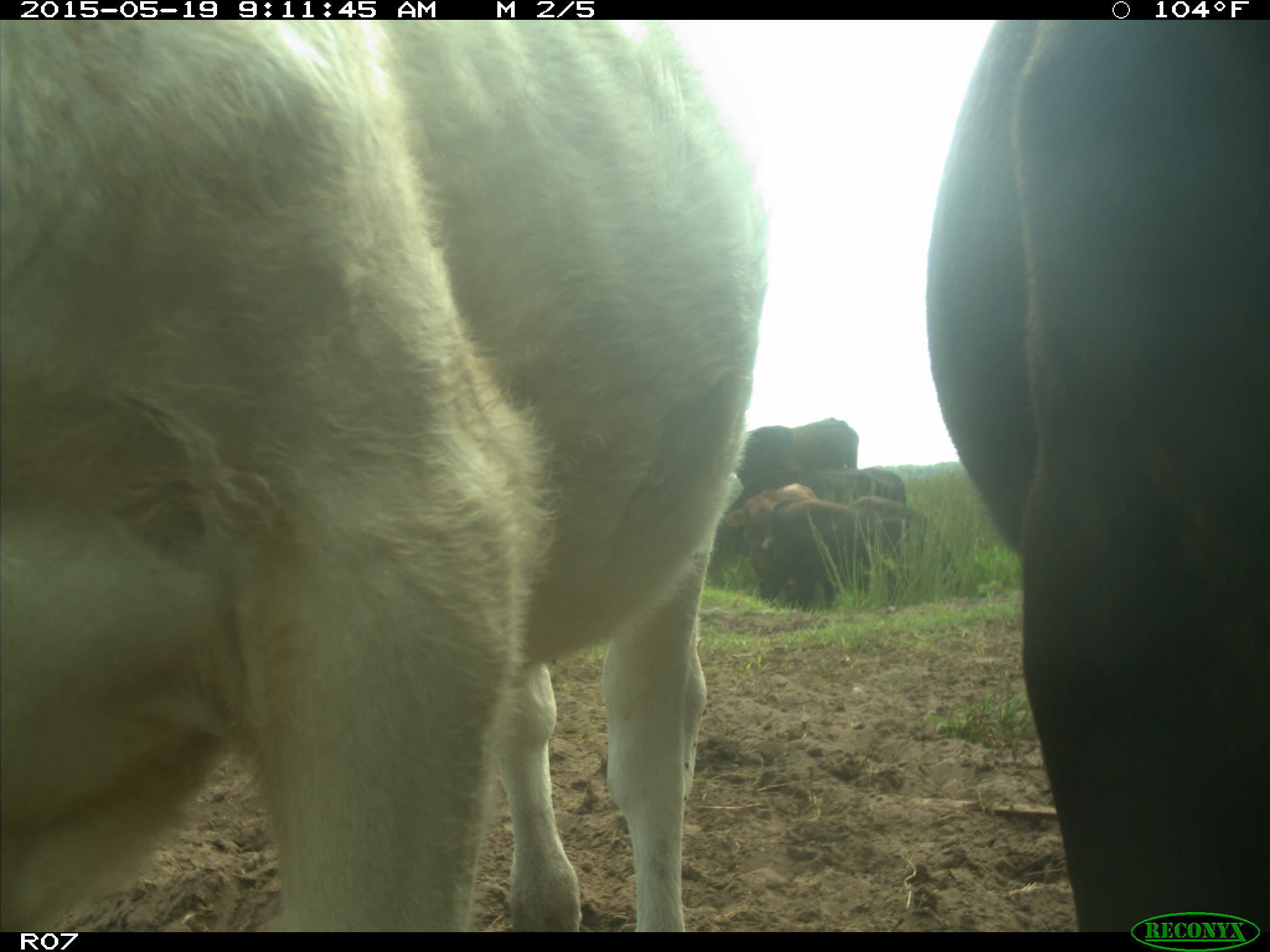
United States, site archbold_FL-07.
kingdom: Animalia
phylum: Chordata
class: Mammalia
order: Artiodactyla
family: Bovidae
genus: Bos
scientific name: Bos taurus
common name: domestic cow